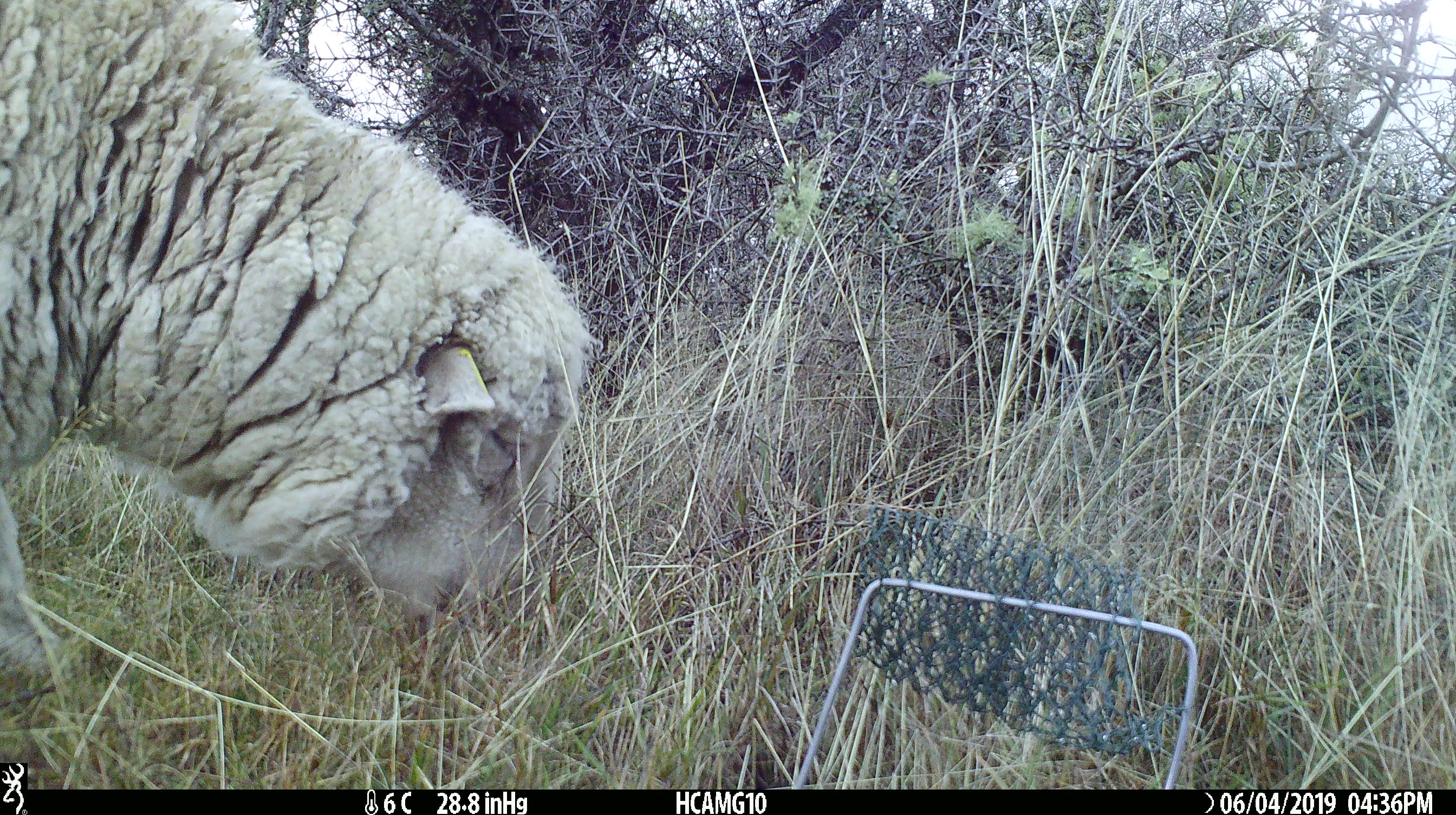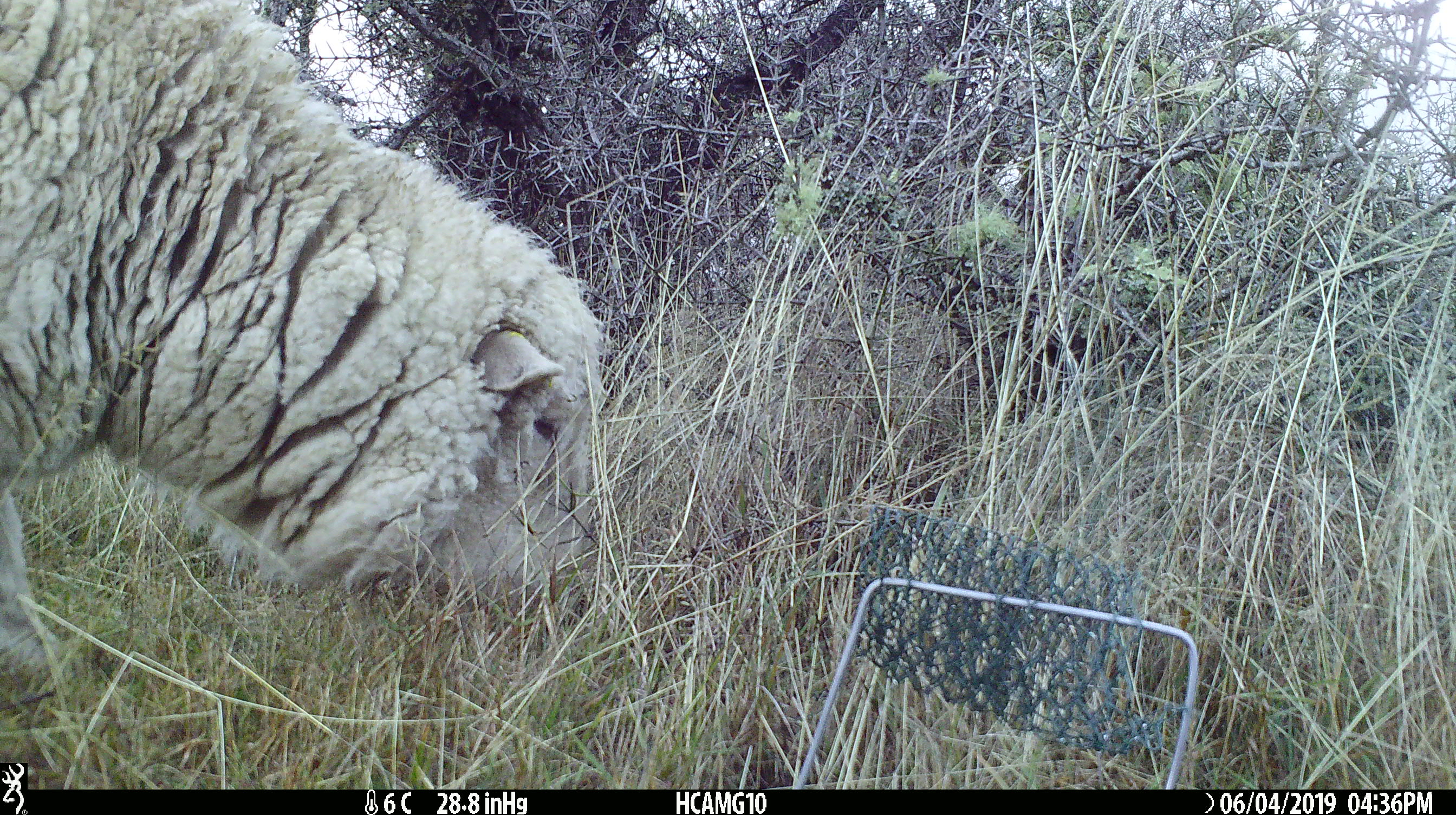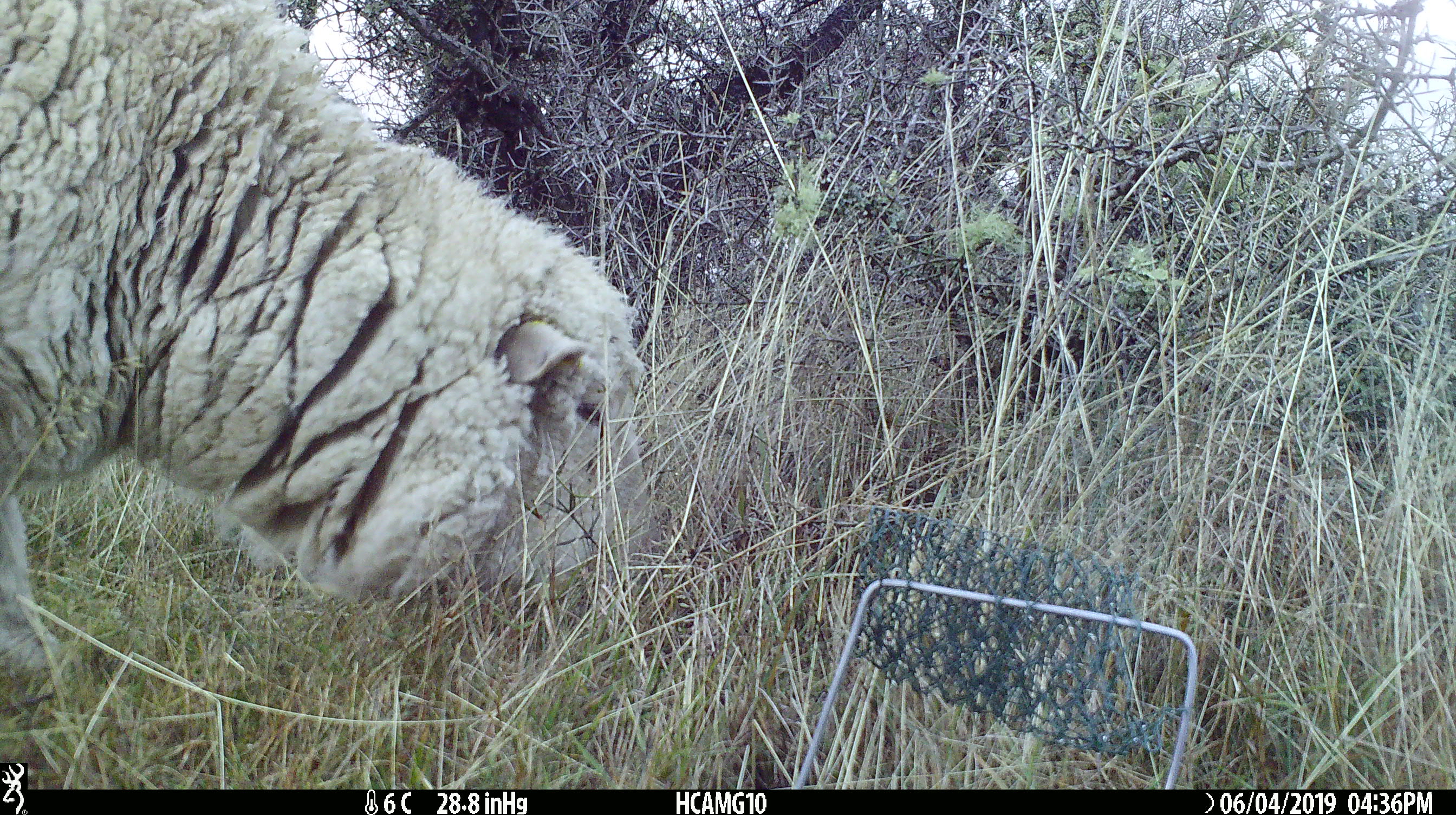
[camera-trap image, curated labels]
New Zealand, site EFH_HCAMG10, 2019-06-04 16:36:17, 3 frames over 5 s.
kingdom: Animalia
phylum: Chordata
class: Mammalia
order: Artiodactyla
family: Bovidae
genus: Ovis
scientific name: Ovis aries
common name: domestic sheep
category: sheep